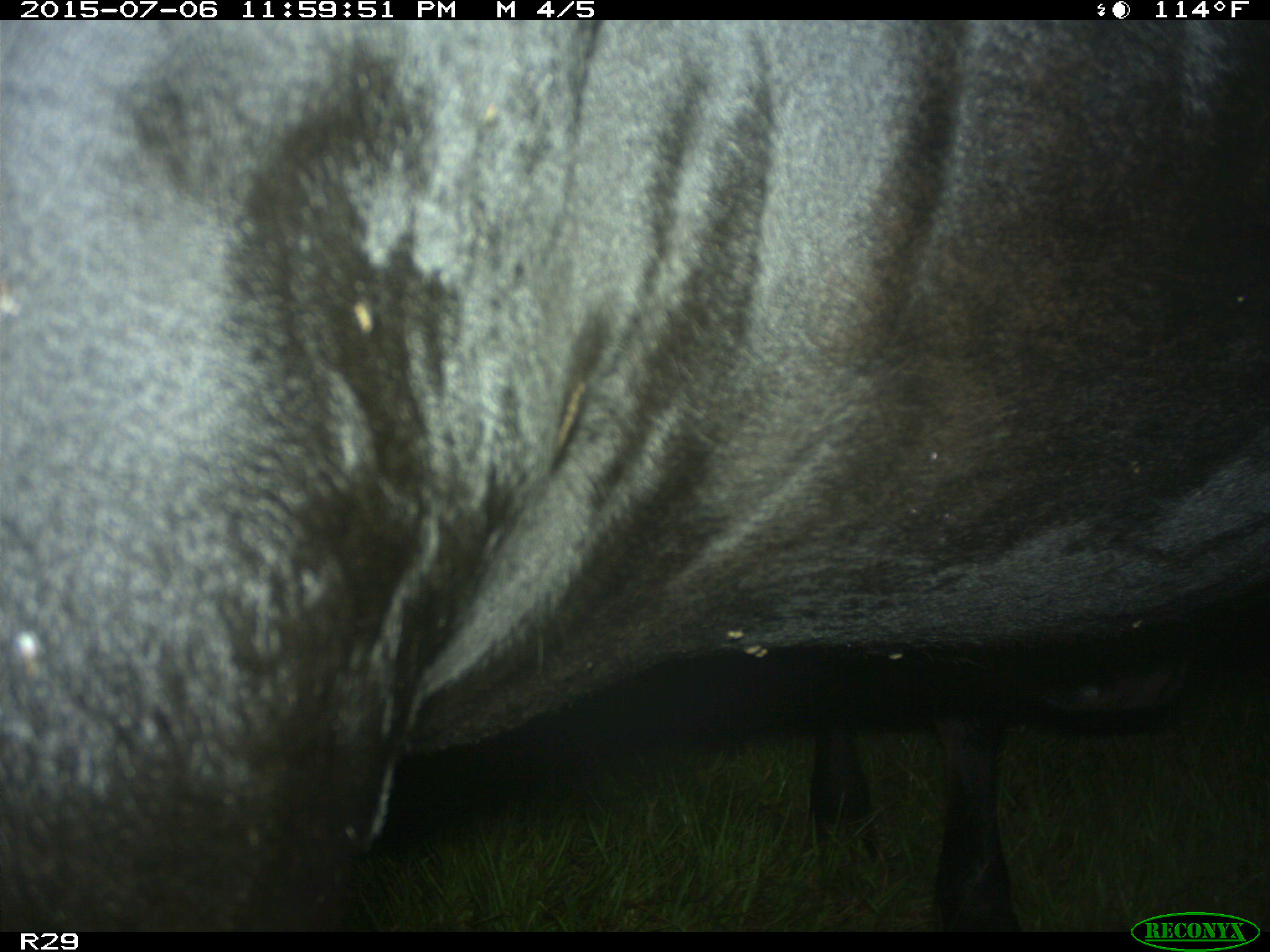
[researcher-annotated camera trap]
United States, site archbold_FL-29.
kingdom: Animalia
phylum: Chordata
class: Mammalia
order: Artiodactyla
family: Bovidae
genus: Bos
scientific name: Bos taurus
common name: domestic cow